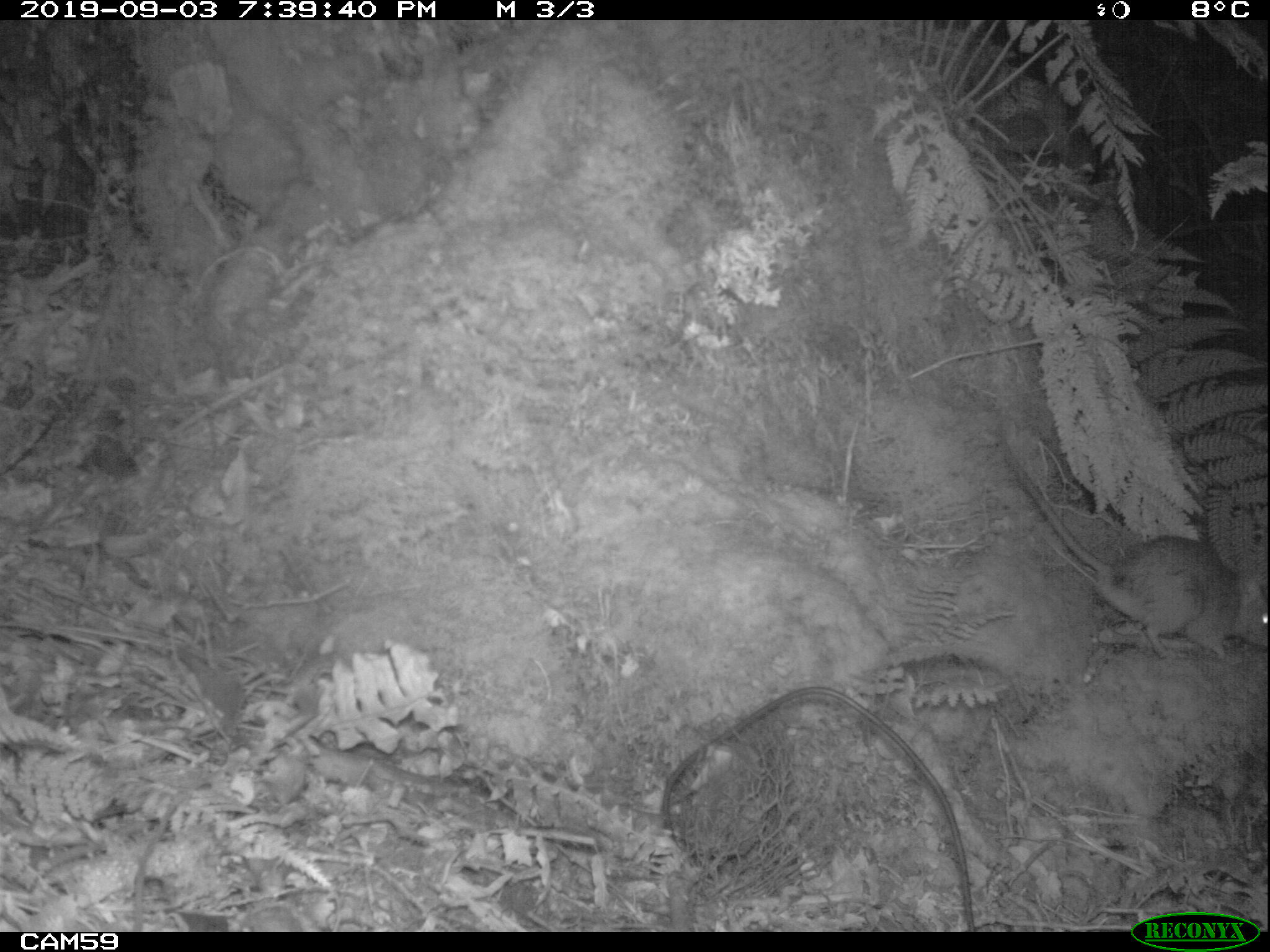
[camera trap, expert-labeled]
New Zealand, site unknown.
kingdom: Animalia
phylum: Chordata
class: Mammalia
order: Rodentia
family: Muridae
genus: Rattus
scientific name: Rattus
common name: rat